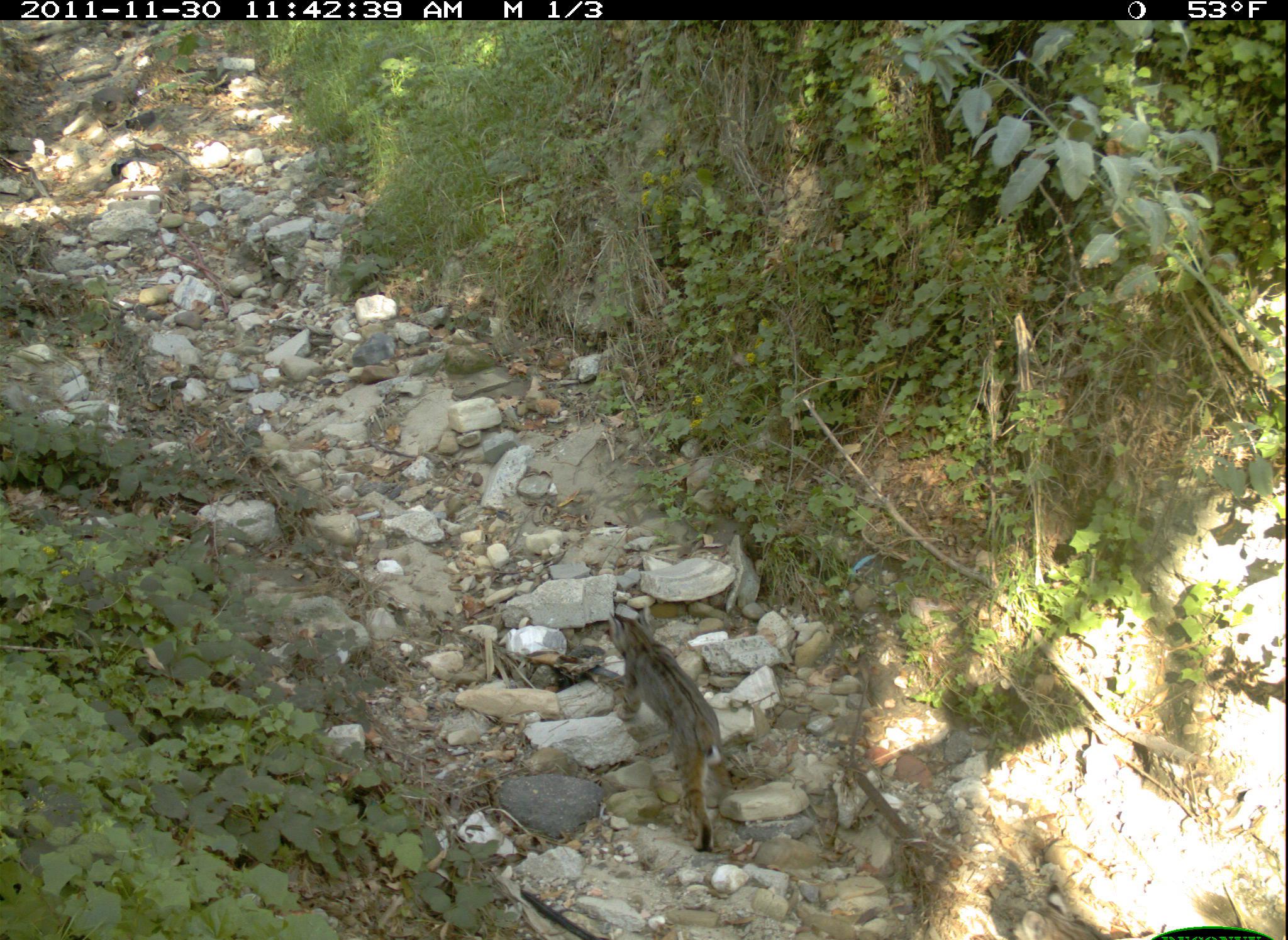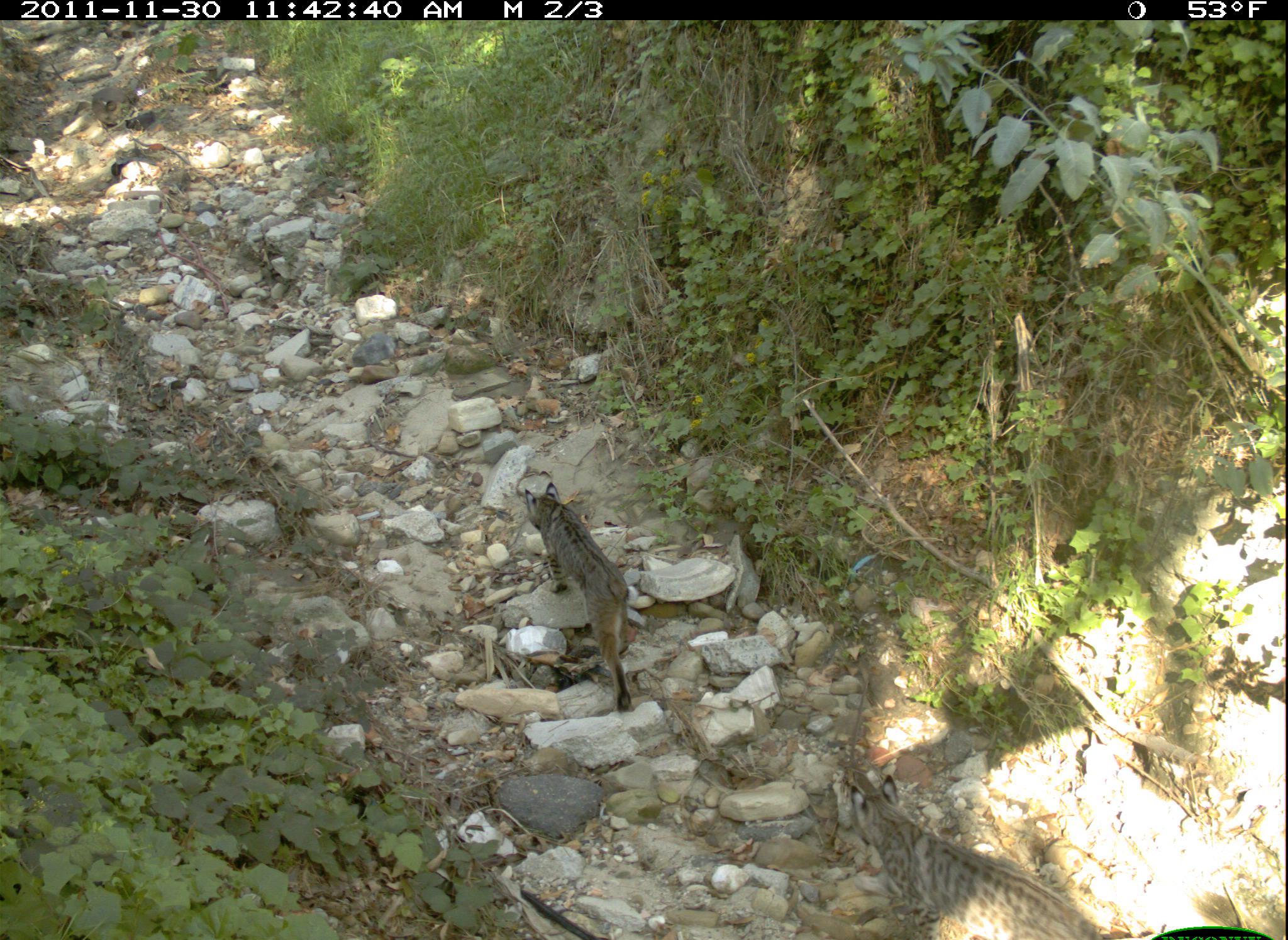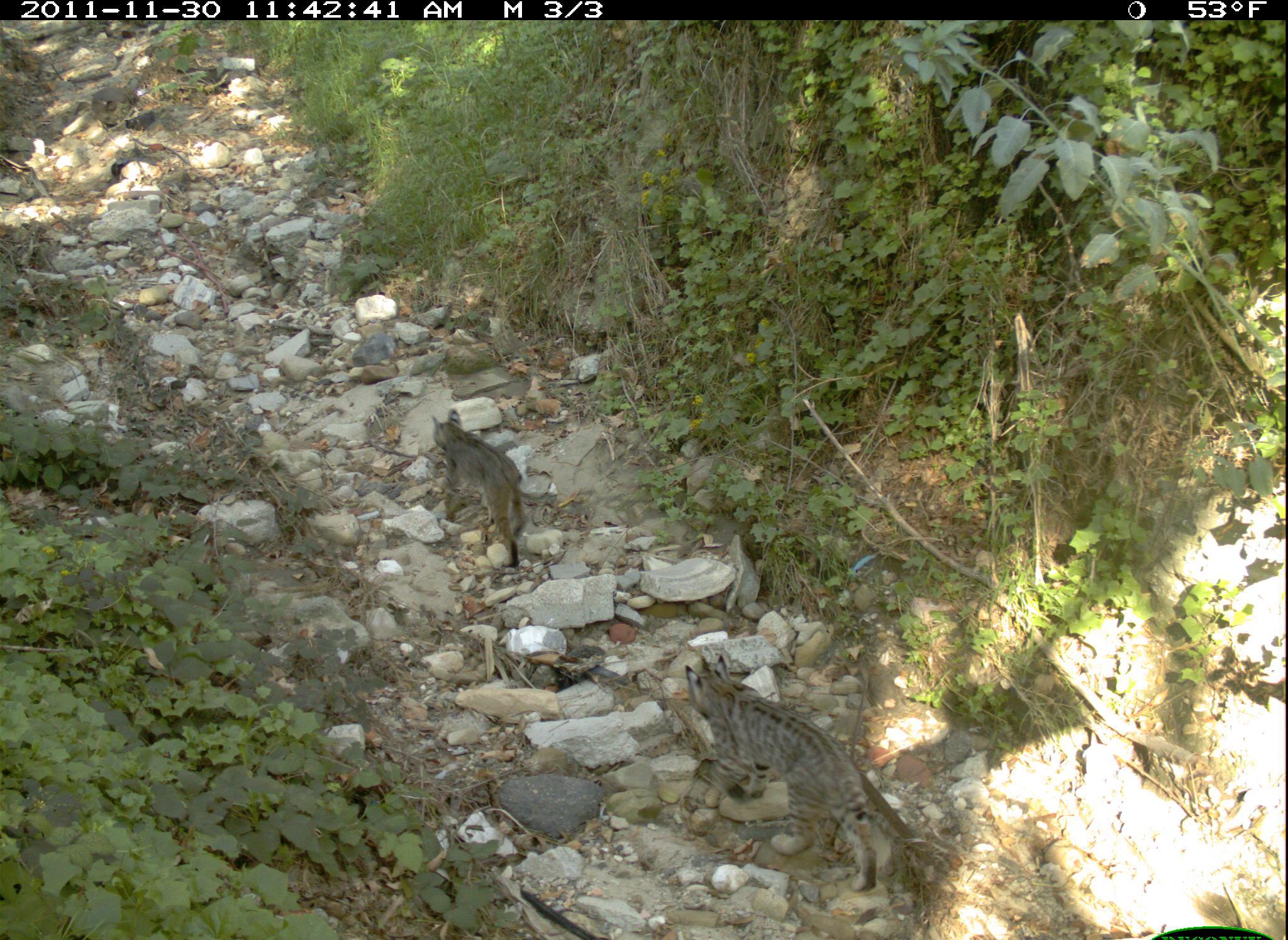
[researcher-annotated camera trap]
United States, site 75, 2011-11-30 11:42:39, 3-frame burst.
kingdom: Animalia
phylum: Chordata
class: Mammalia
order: Carnivora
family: Felidae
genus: Lynx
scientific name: Lynx rufus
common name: bobcat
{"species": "bobcat (Lynx rufus)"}